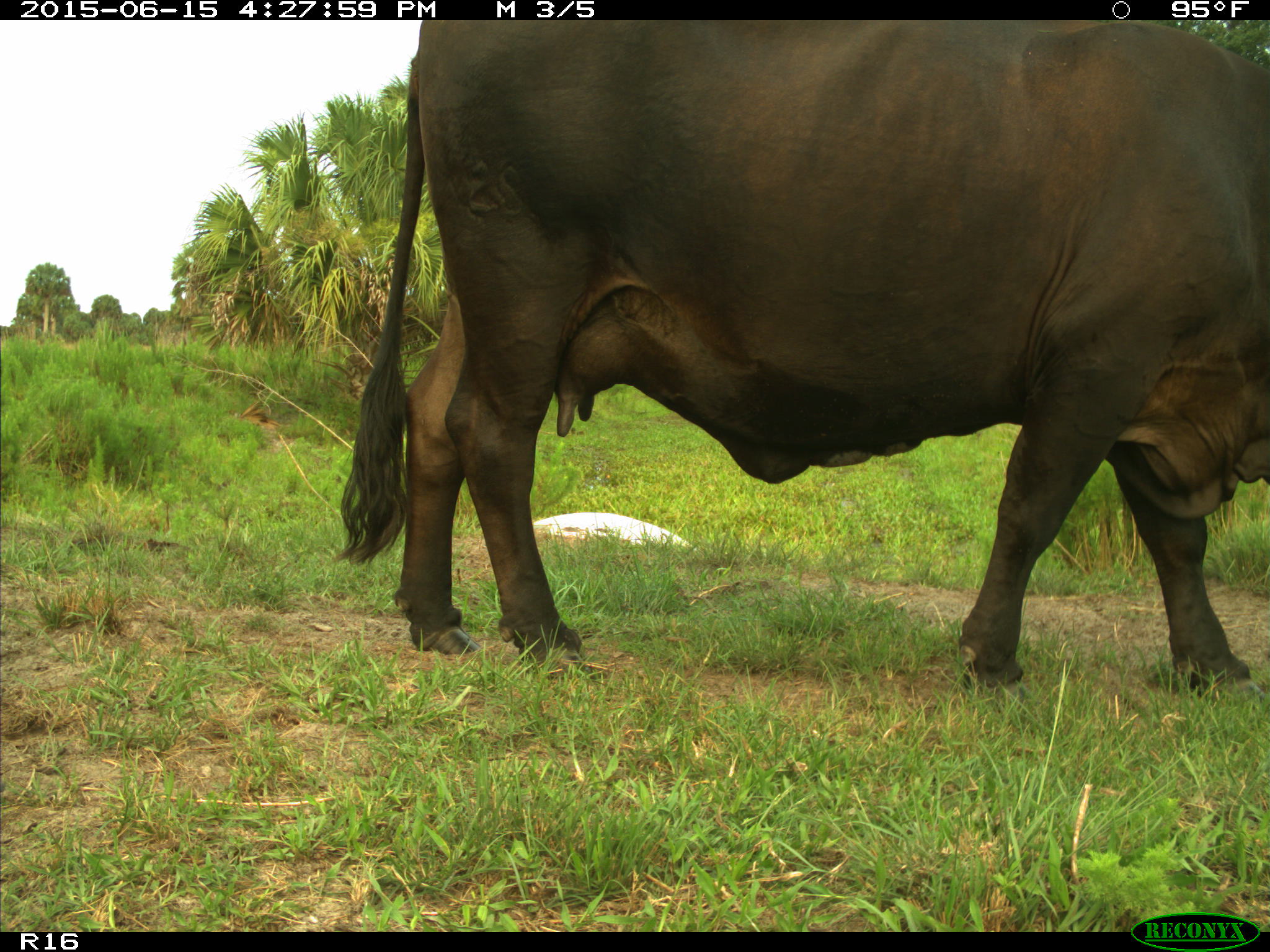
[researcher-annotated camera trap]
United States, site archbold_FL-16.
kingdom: Animalia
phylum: Chordata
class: Mammalia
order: Artiodactyla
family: Bovidae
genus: Bos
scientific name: Bos taurus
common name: domestic cow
Bos taurus (domestic cow).